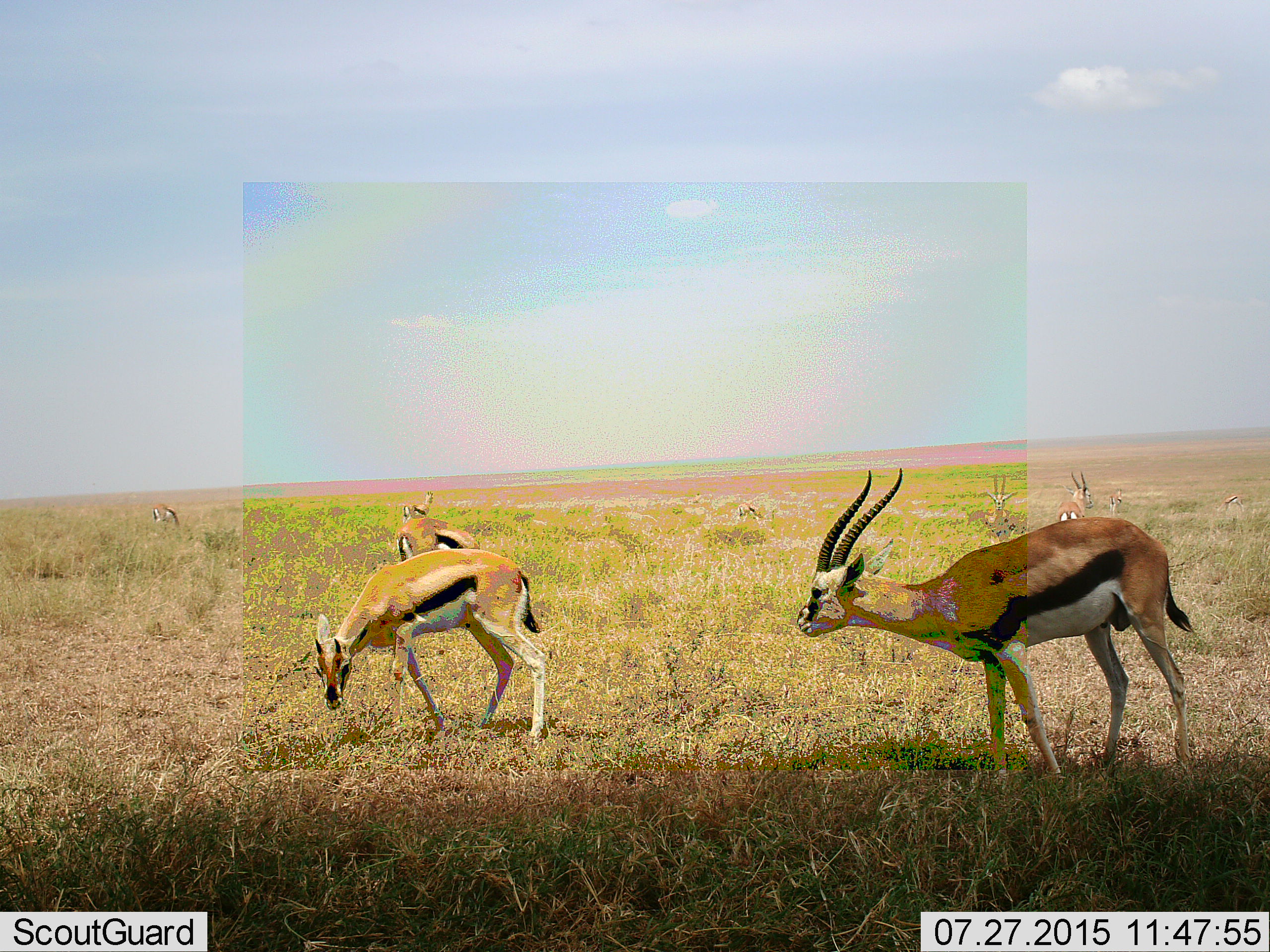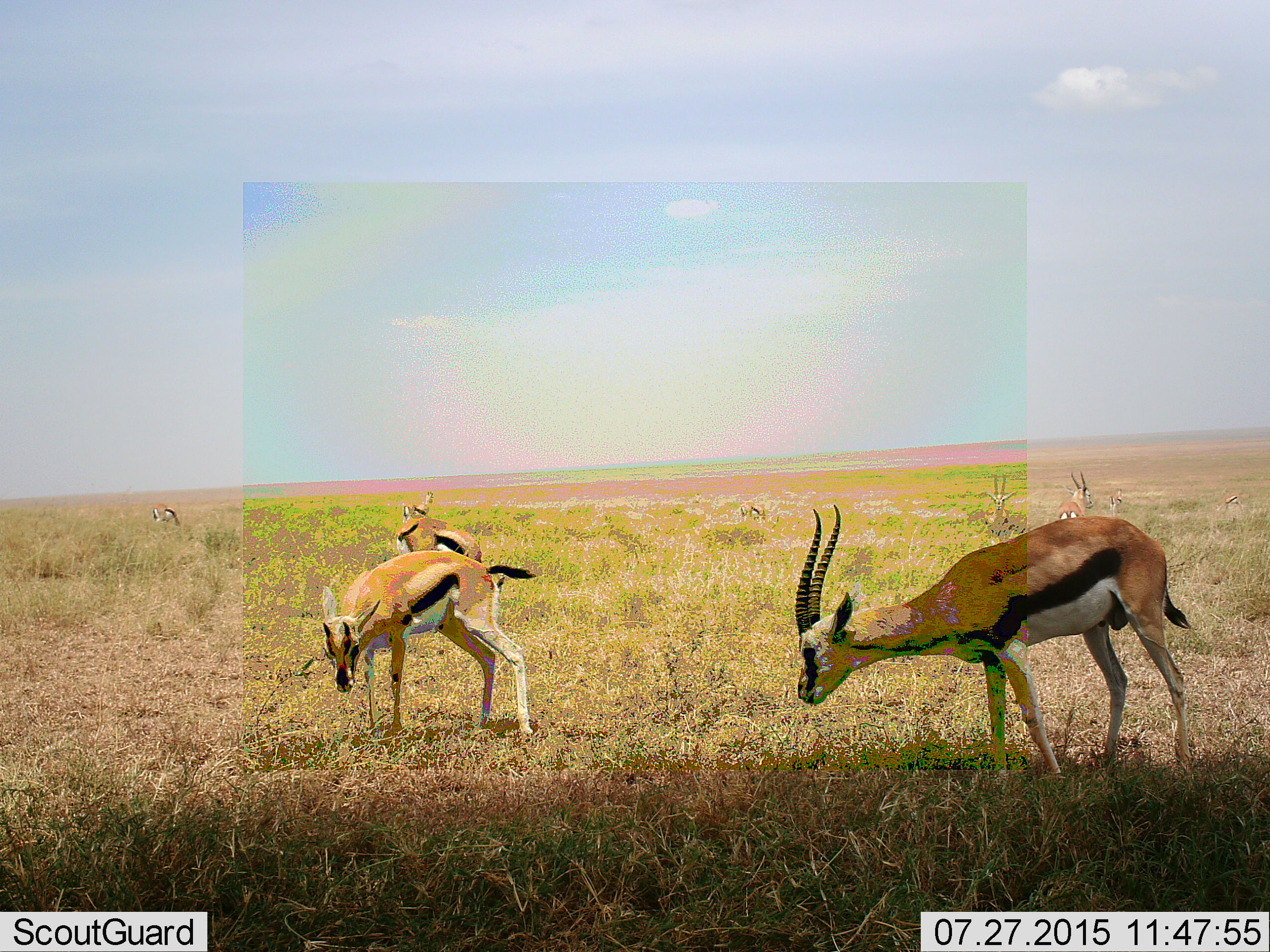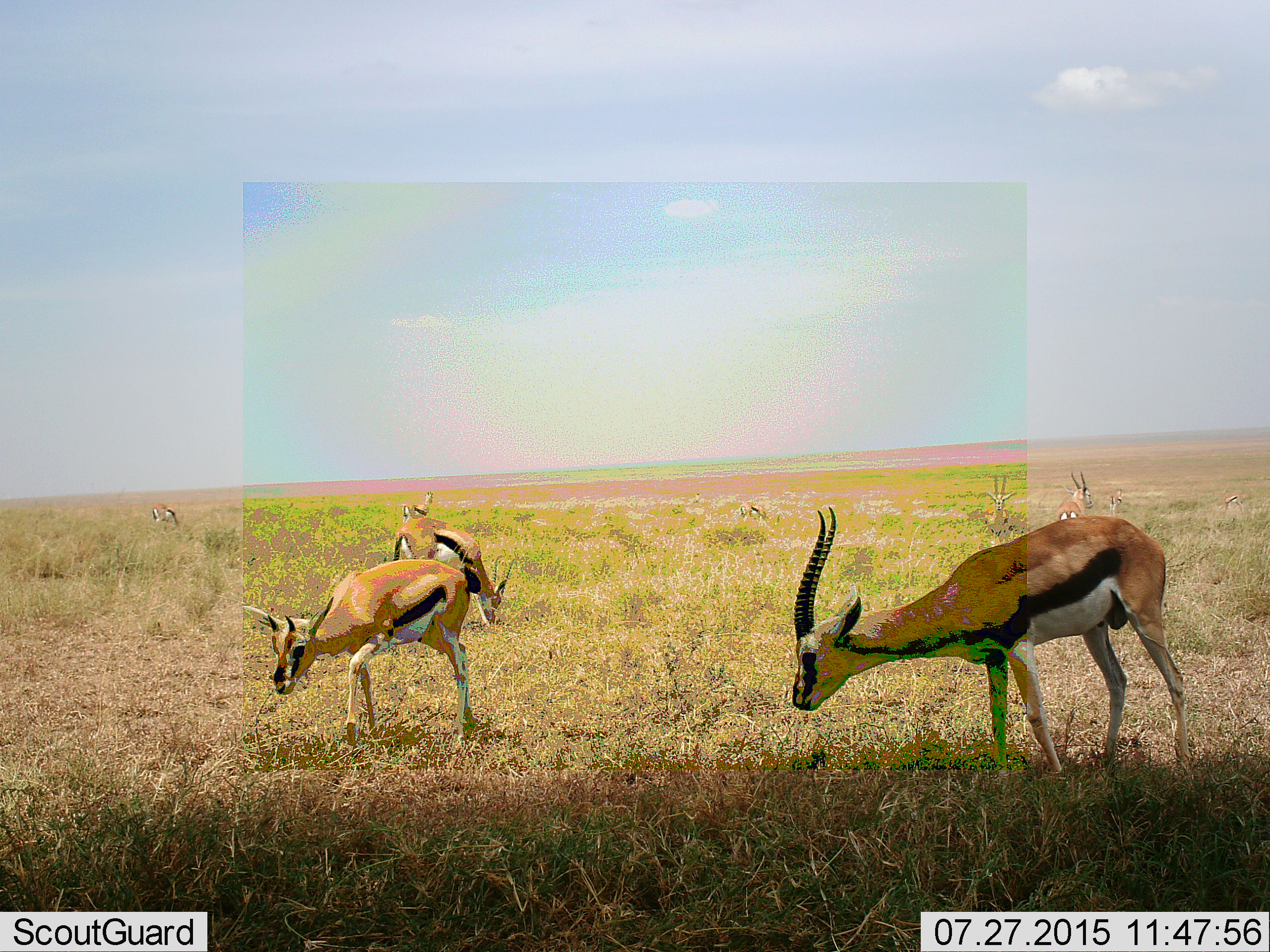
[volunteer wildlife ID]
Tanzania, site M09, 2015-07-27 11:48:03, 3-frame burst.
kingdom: Animalia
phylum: Chordata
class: Mammalia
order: Artiodactyla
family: Bovidae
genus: Eudorcas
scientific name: Eudorcas thomsonii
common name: thomson's gazelle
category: gazellethomsons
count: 10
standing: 80%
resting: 10%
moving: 30%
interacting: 0%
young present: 0%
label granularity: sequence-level